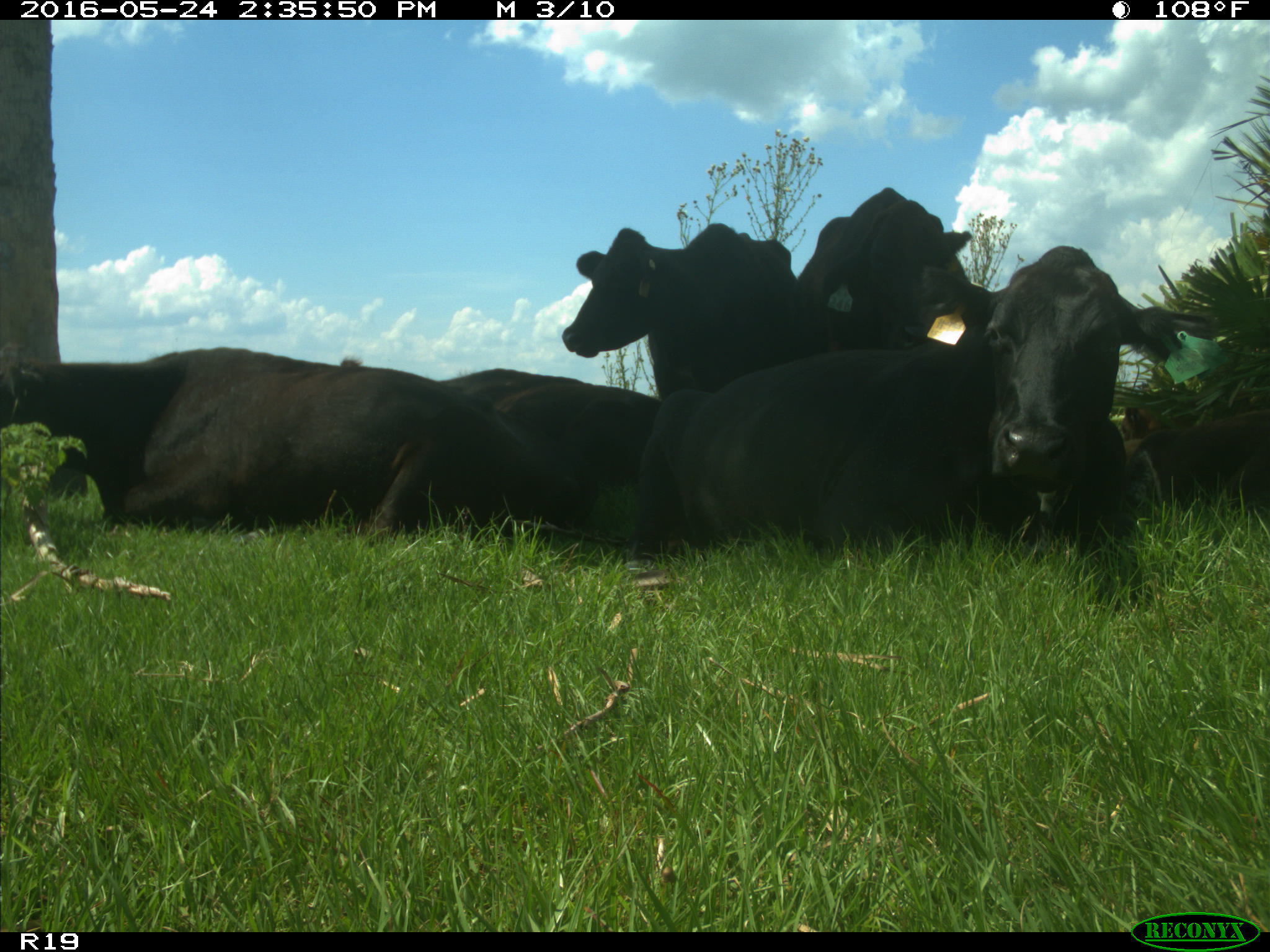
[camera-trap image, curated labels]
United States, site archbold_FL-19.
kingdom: Animalia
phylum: Chordata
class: Mammalia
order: Artiodactyla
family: Bovidae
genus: Bos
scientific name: Bos taurus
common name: domestic cow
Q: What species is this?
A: Bos taurus (domestic cow).